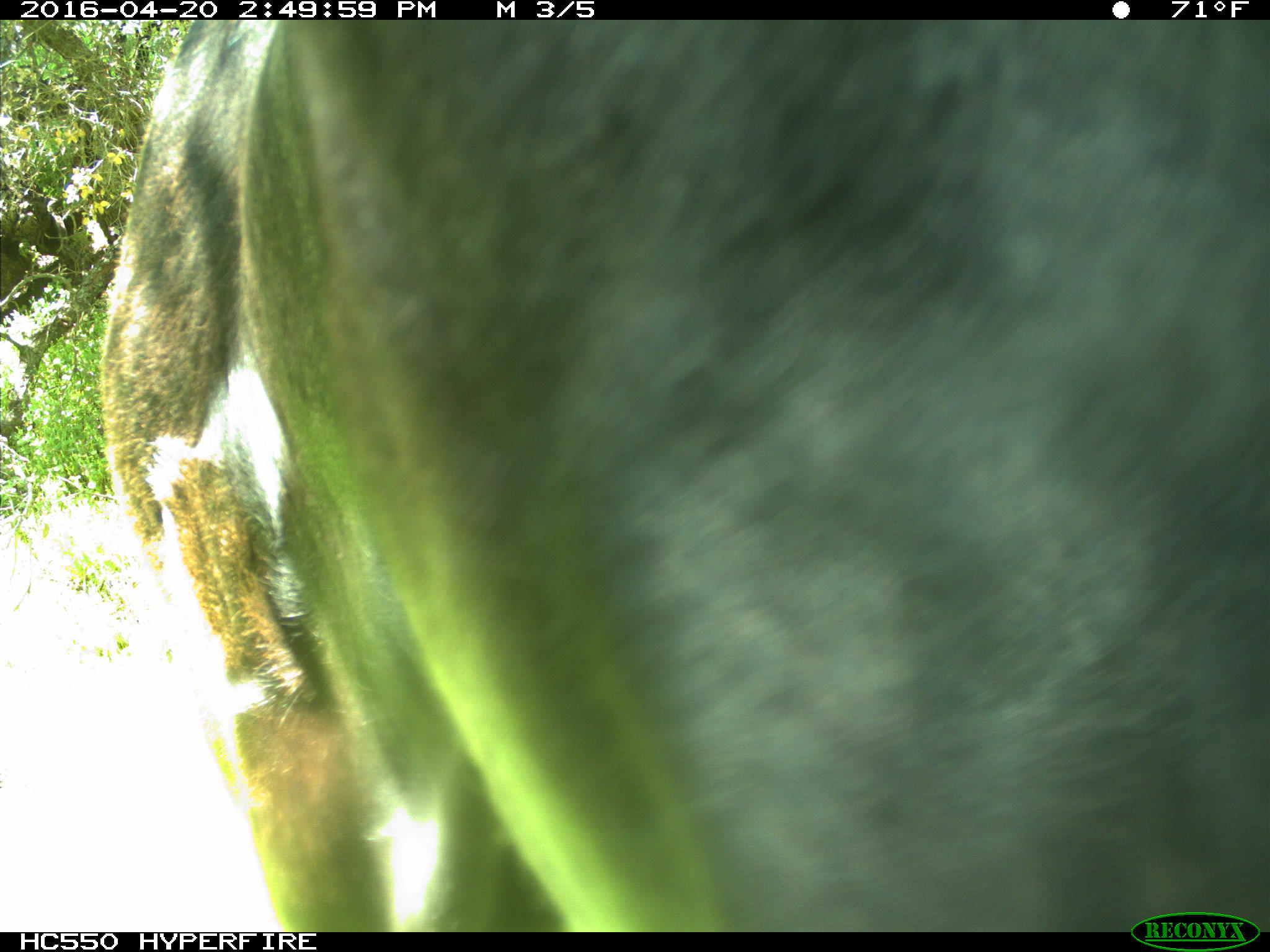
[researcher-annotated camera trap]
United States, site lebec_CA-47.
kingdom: Animalia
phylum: Chordata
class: Mammalia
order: Artiodactyla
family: Bovidae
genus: Bos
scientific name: Bos taurus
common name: domestic cow